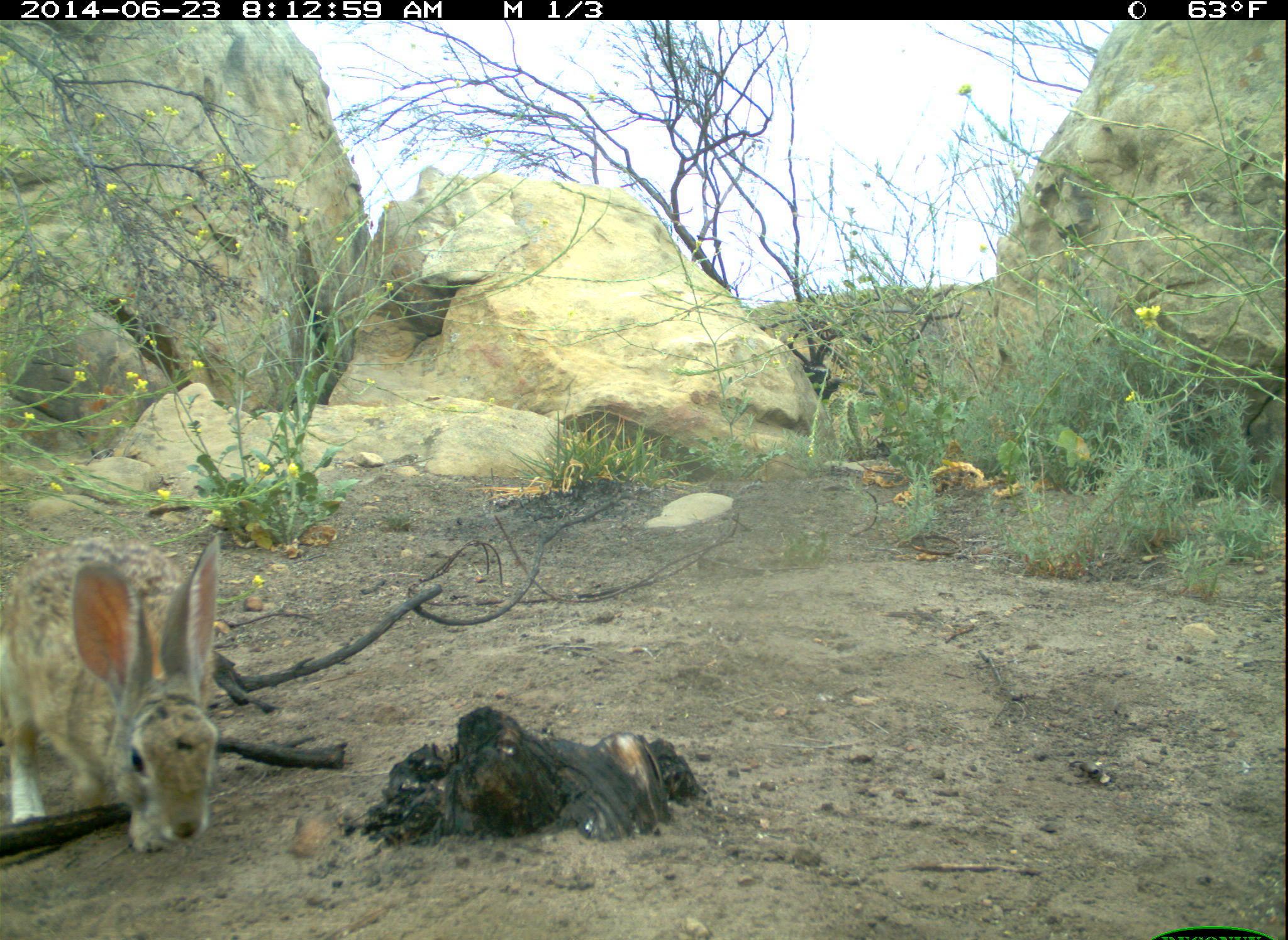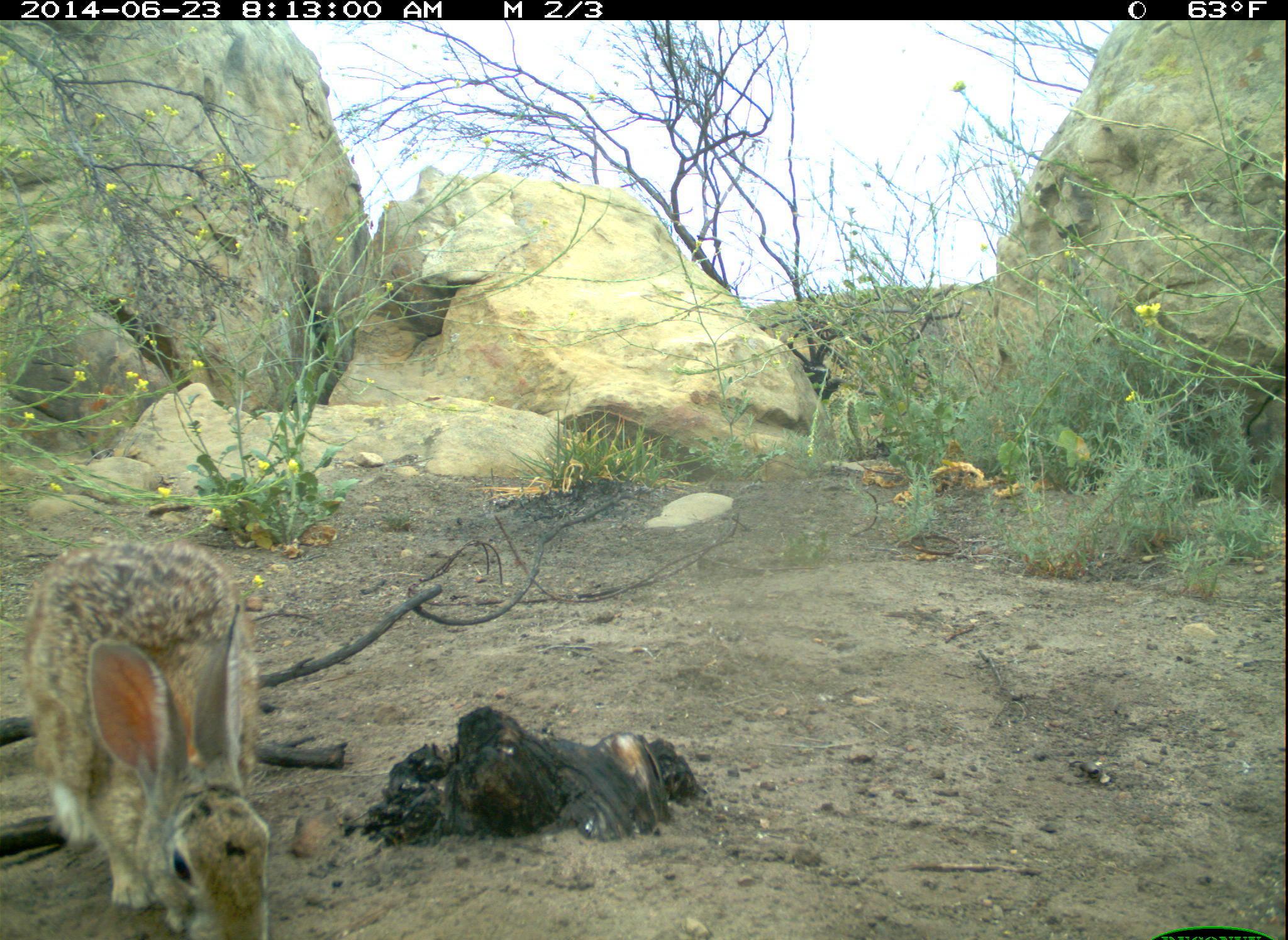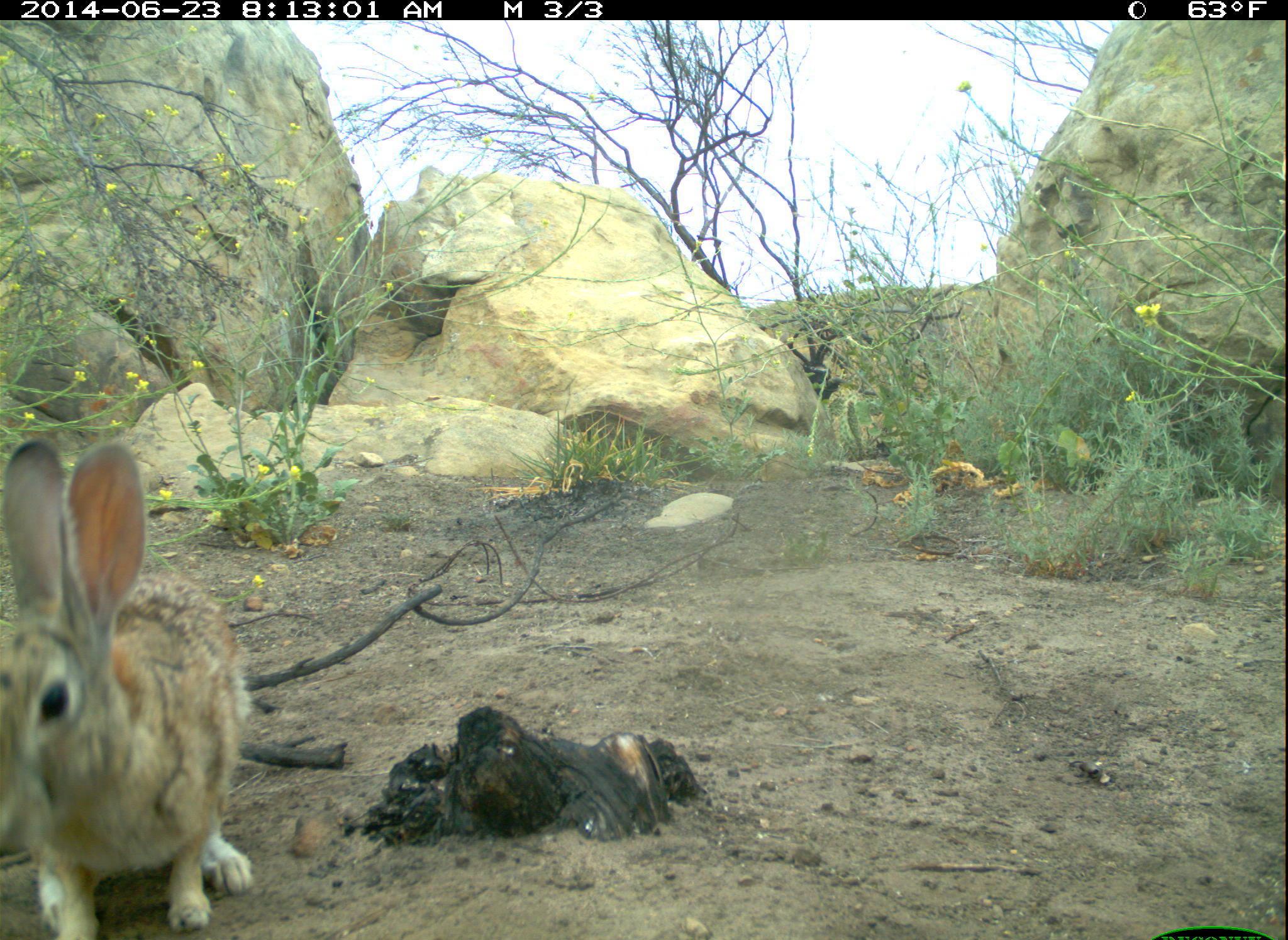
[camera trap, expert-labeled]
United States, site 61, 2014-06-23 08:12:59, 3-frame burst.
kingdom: Animalia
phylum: Chordata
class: Mammalia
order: Lagomorpha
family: Leporidae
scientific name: Leporidae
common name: rabbits and hares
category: rabbit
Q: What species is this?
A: Rabbit (rabbits and hares) (Leporidae).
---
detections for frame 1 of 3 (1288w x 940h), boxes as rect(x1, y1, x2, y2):
rabbit: rect(0, 509, 262, 871)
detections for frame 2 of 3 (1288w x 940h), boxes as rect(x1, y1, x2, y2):
rabbit: rect(20, 511, 300, 934)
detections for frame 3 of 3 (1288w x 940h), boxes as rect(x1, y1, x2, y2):
rabbit: rect(0, 427, 275, 939)